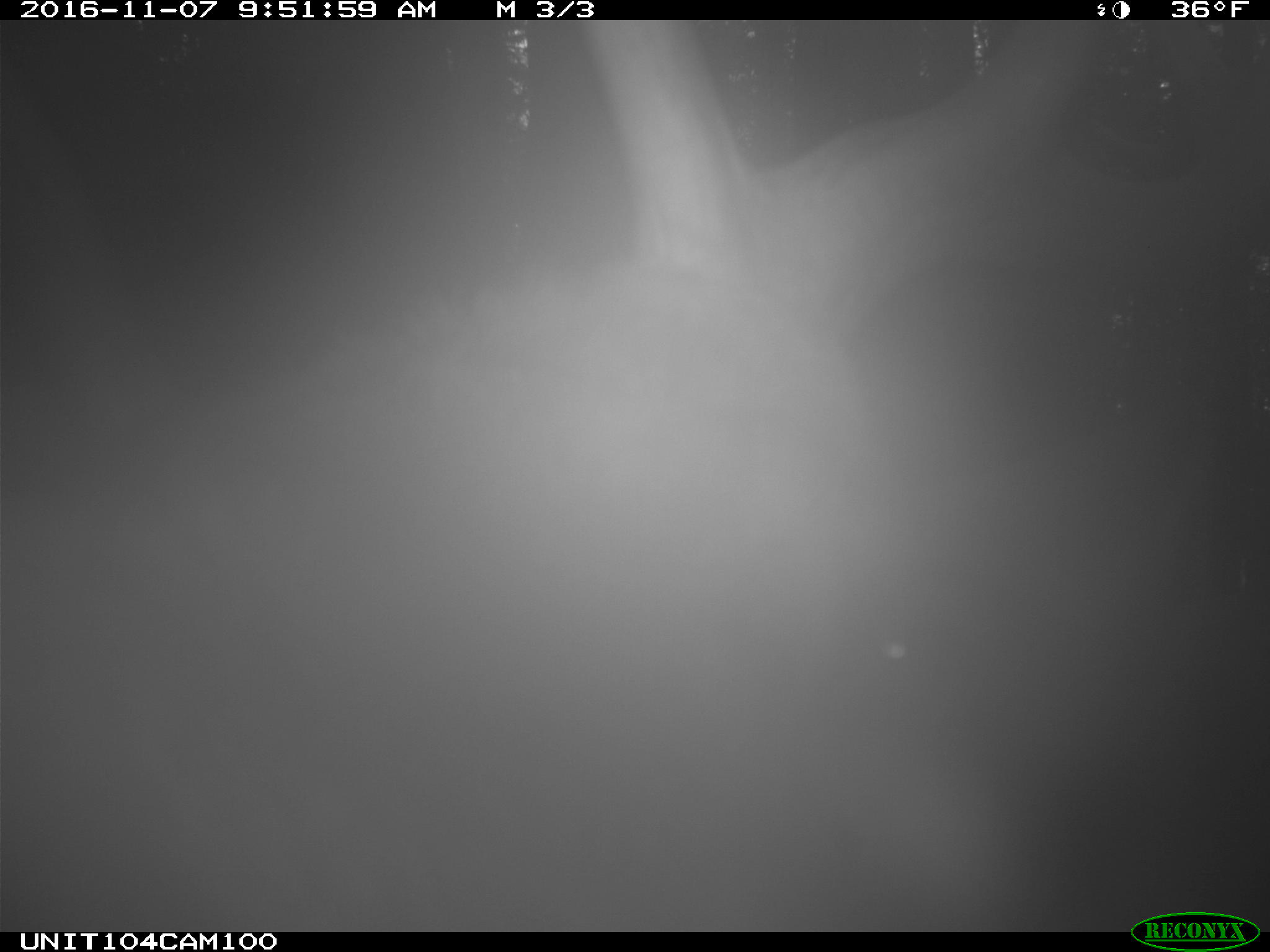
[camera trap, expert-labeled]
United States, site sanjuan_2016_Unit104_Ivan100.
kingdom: Animalia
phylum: Chordata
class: Mammalia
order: Artiodactyla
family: Cervidae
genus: Cervus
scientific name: Cervus elaphus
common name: red deer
Cervus elaphus (red deer).